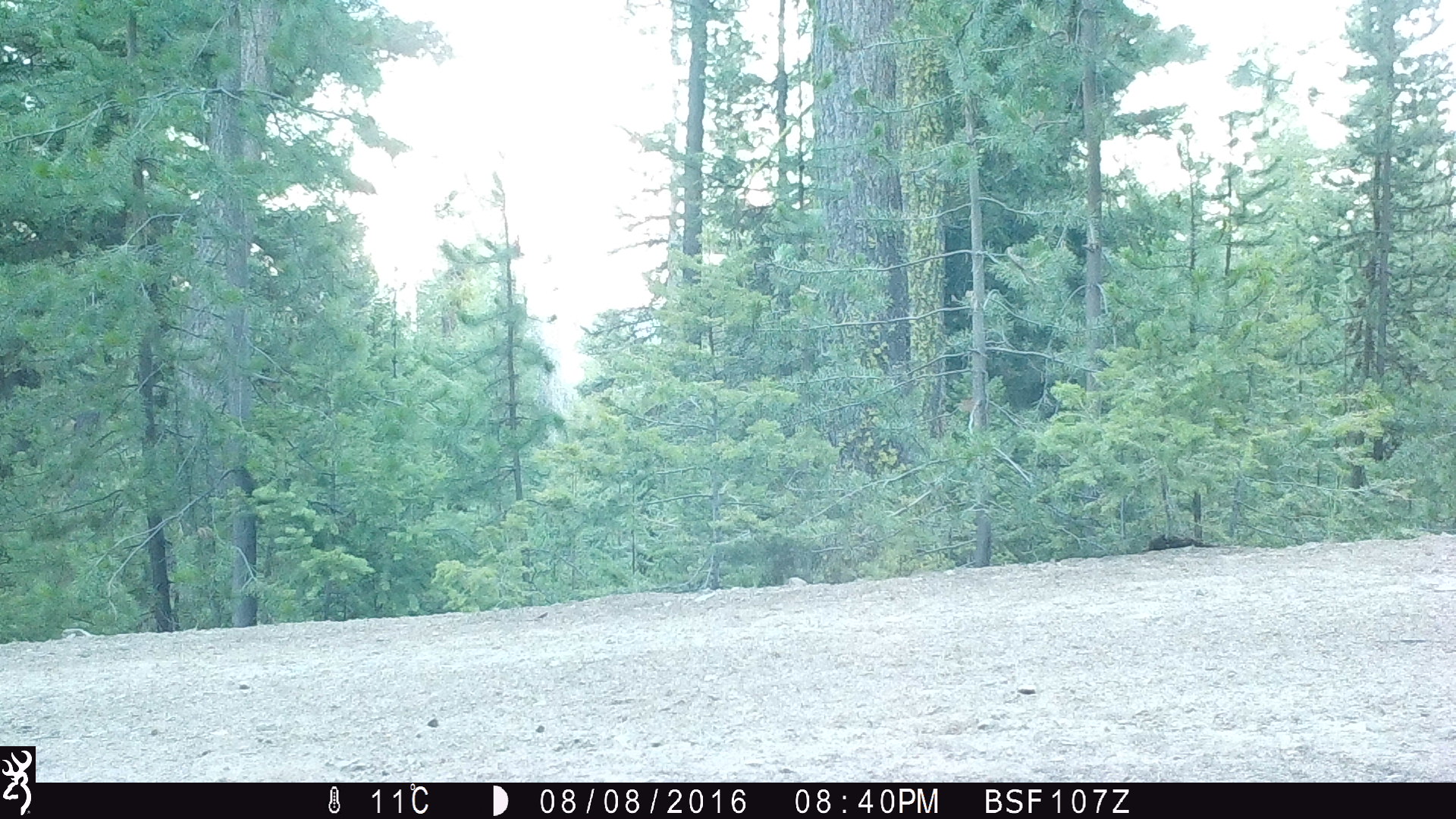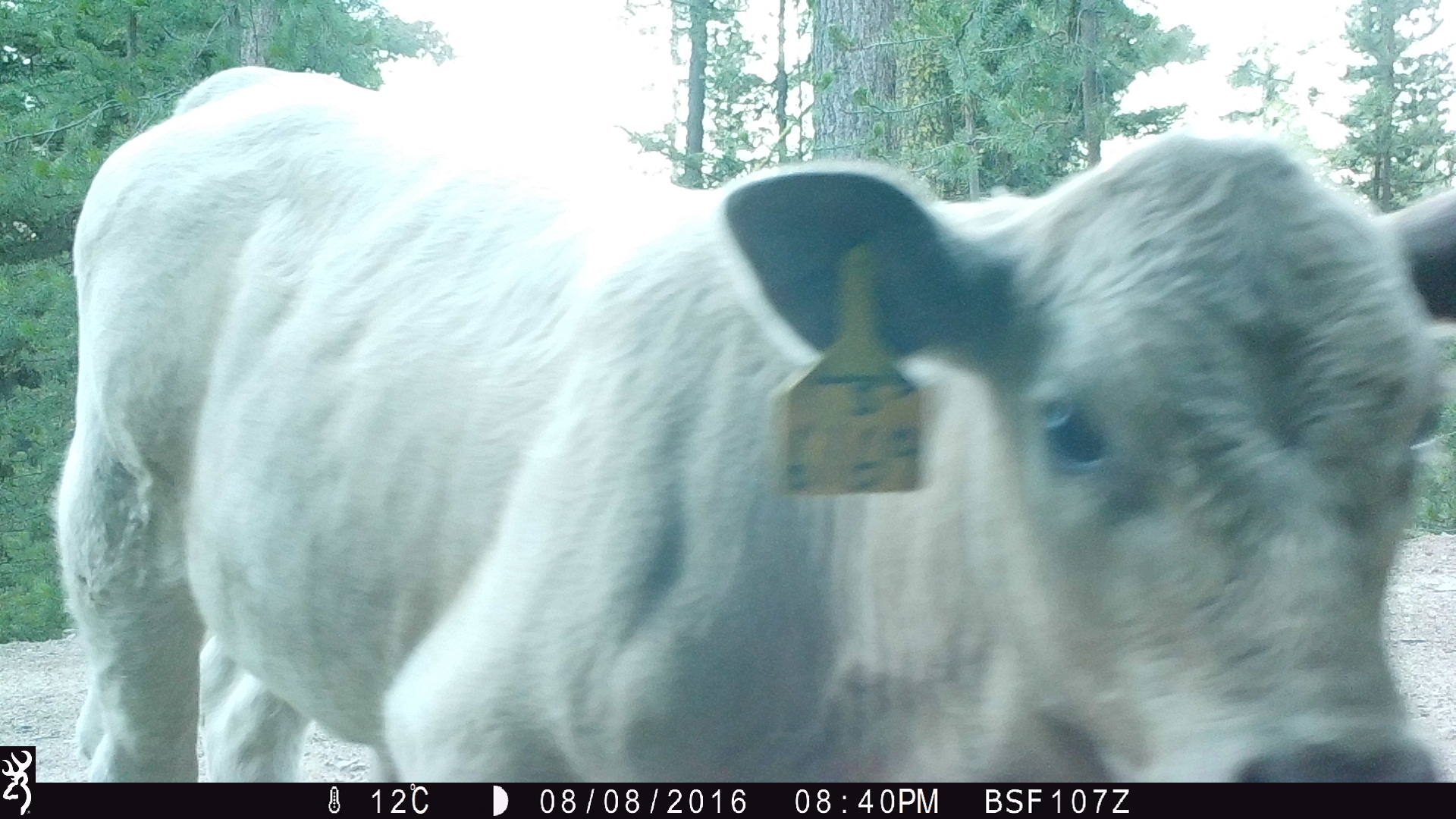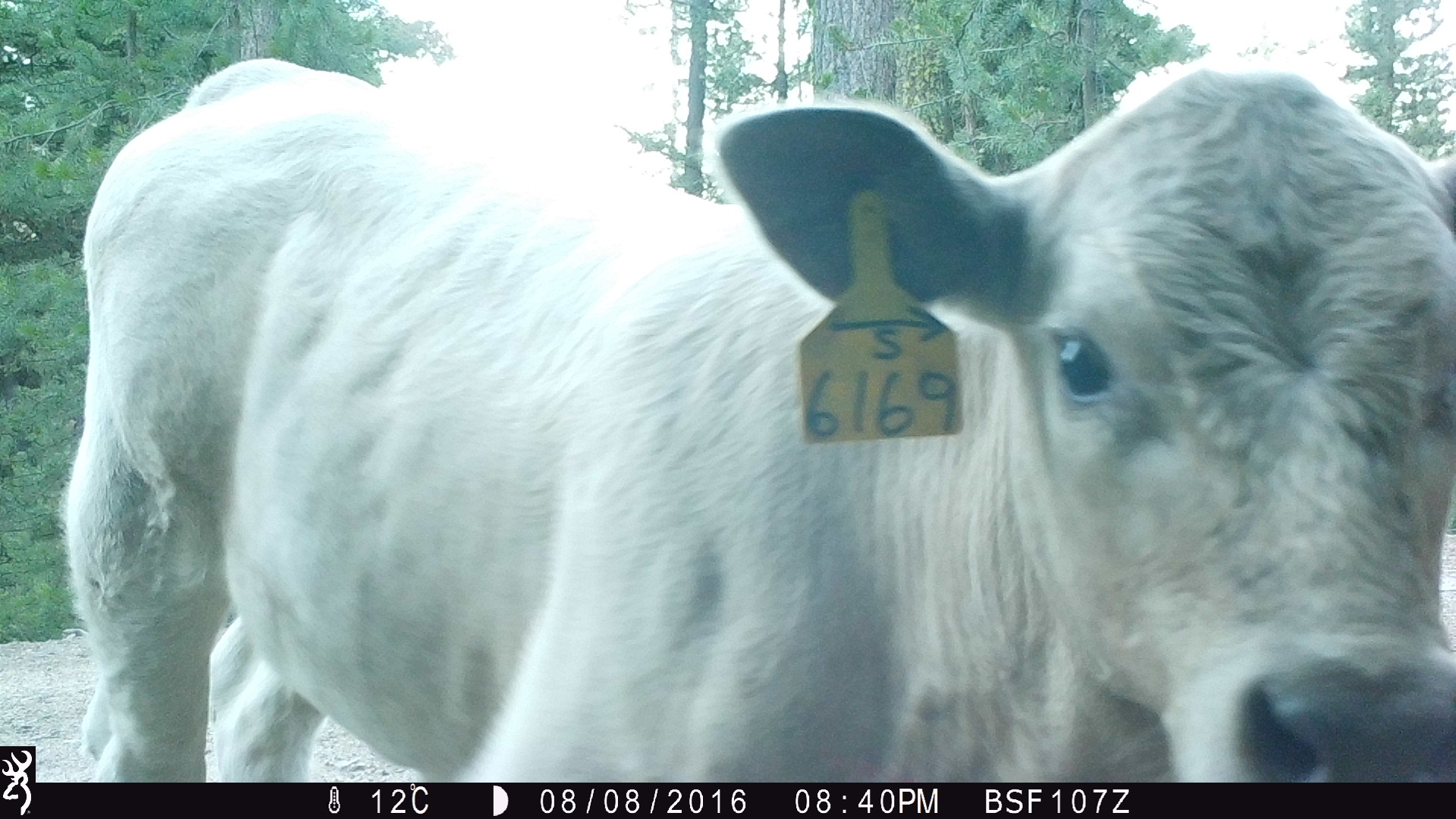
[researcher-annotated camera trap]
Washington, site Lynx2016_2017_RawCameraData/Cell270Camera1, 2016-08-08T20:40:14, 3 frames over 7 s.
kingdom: Animalia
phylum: Chordata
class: Mammalia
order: Artiodactyla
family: Bovidae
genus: Bos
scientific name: Bos taurus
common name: domestic cattle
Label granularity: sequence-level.